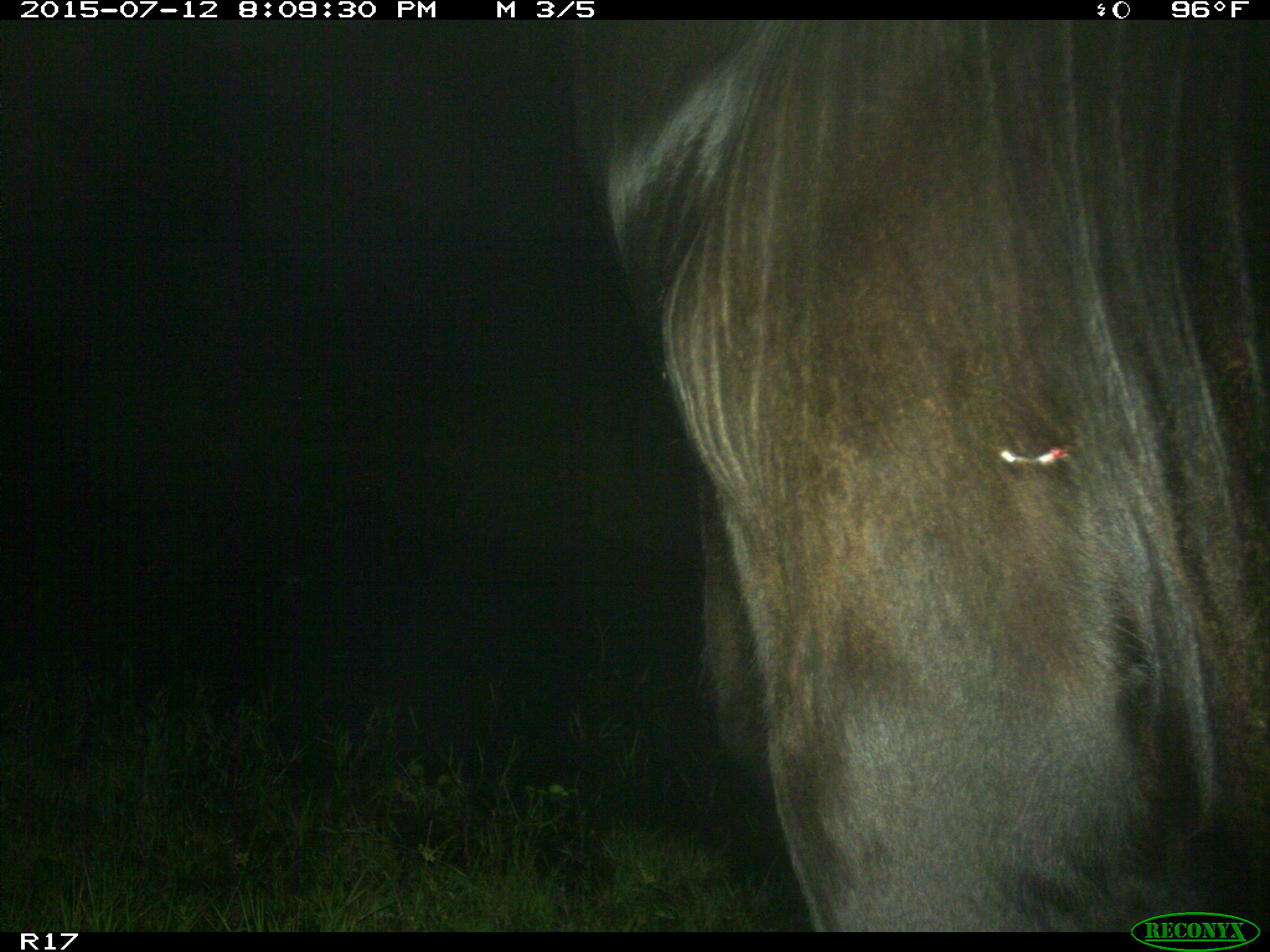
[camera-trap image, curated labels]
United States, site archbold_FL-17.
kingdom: Animalia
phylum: Chordata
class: Mammalia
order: Artiodactyla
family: Bovidae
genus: Bos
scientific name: Bos taurus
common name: domestic cow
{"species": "Bos taurus (domestic cow)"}